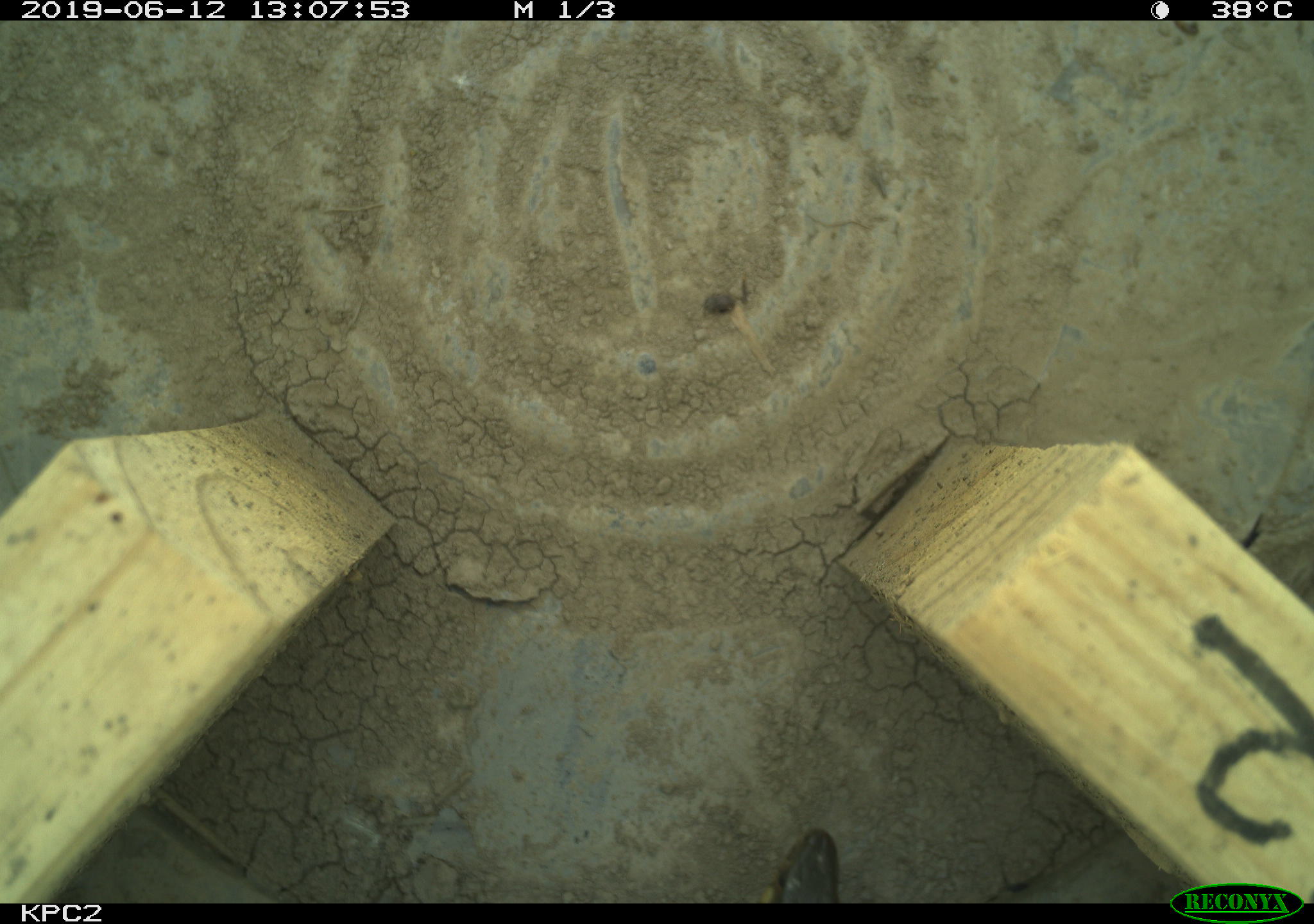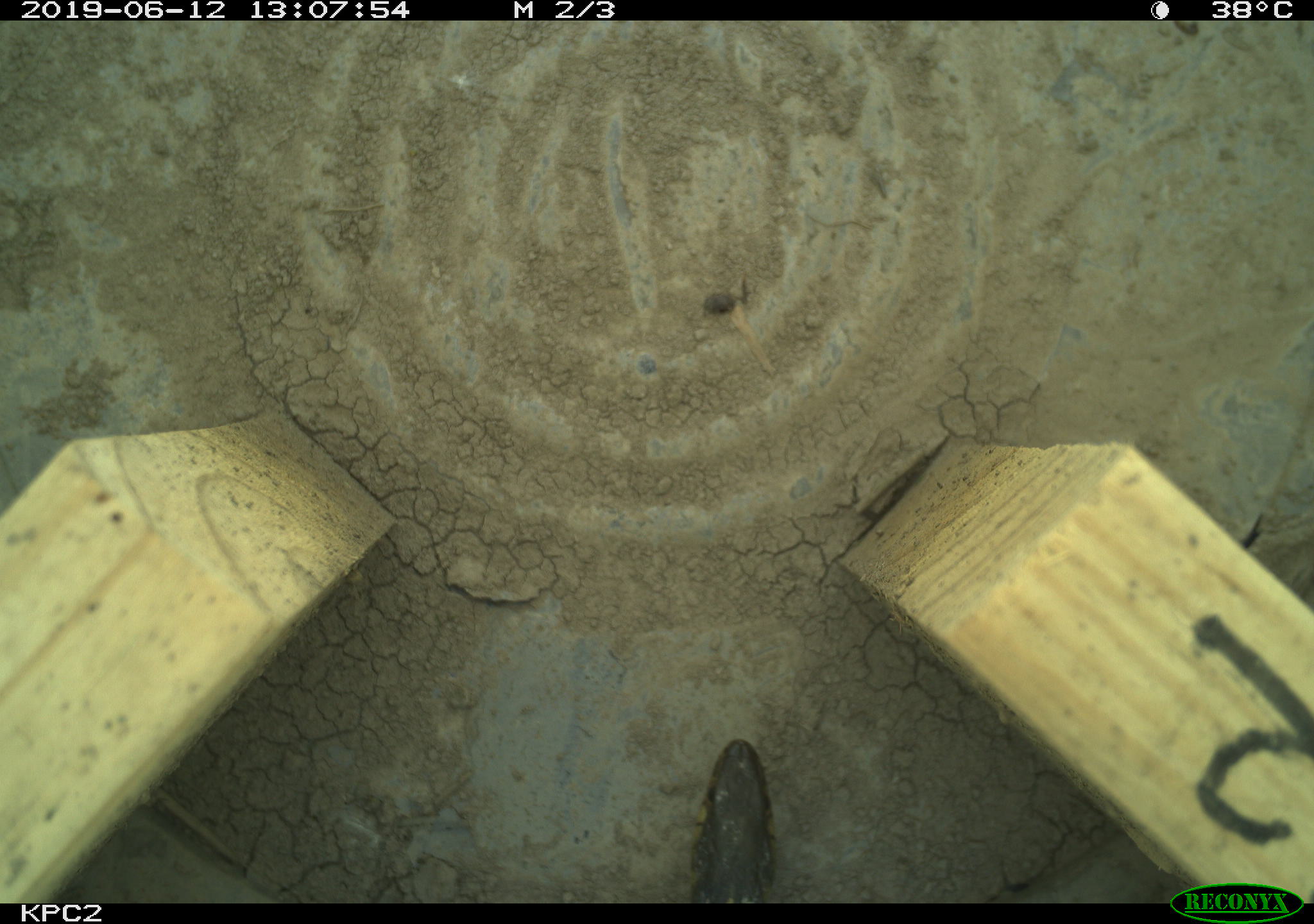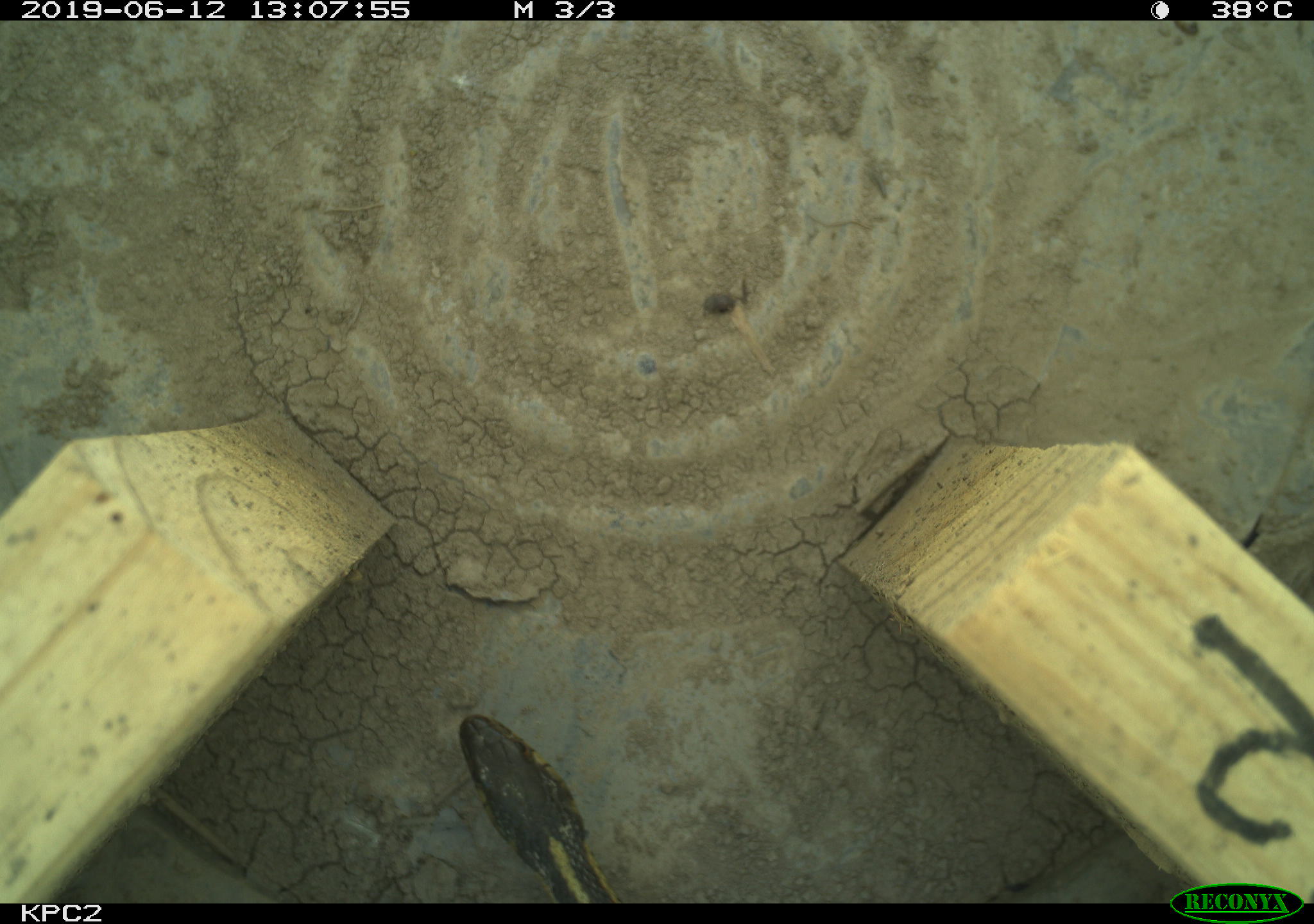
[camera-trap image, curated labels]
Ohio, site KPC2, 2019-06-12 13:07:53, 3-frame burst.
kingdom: Animalia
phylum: Chordata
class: Reptilia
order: Squamata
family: Colubridae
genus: Thamnophis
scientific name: Thamnophis sirtalis sirtalis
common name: eastern gartersnake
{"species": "eastern gartersnake (Thamnophis sirtalis sirtalis)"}